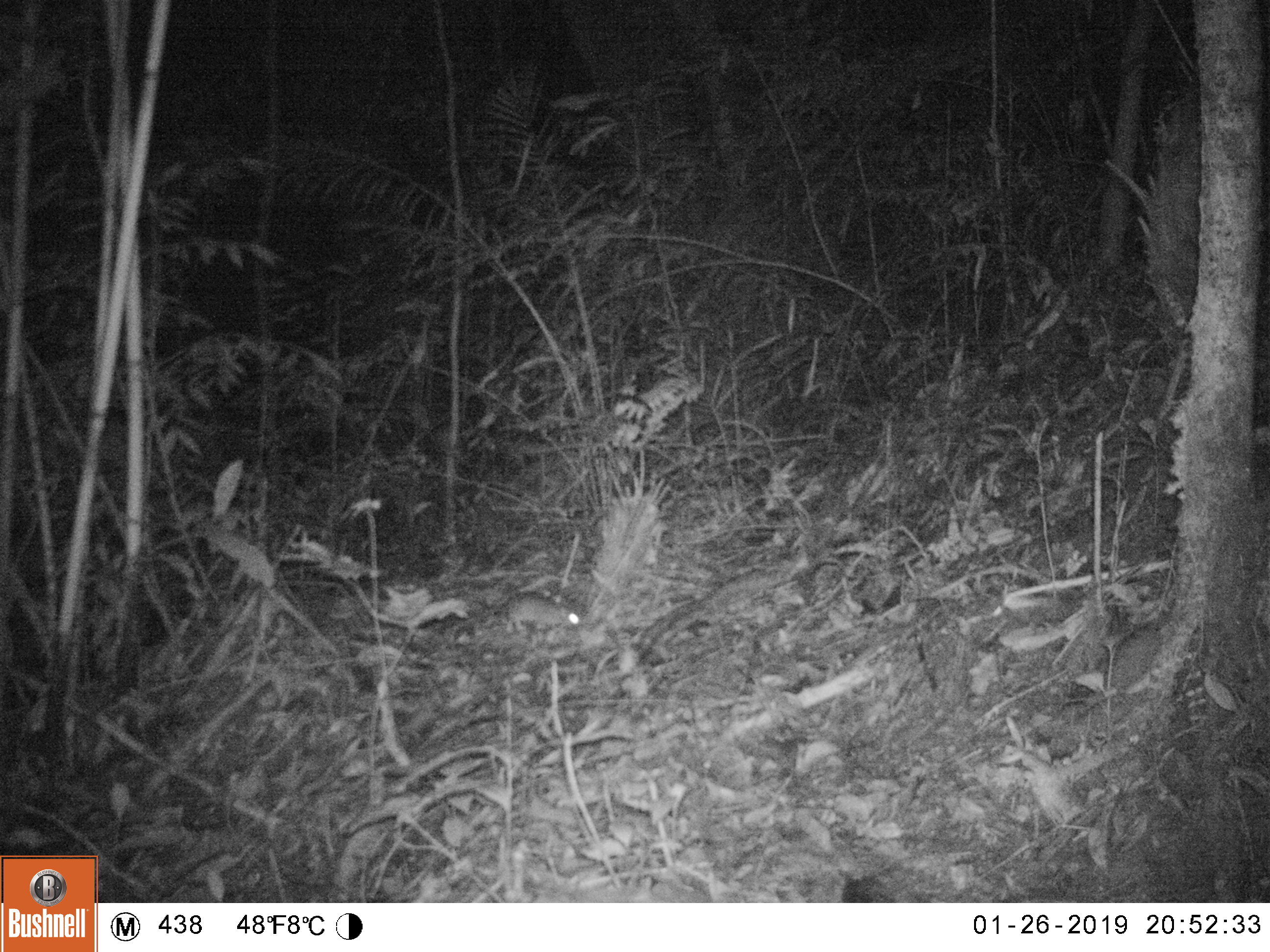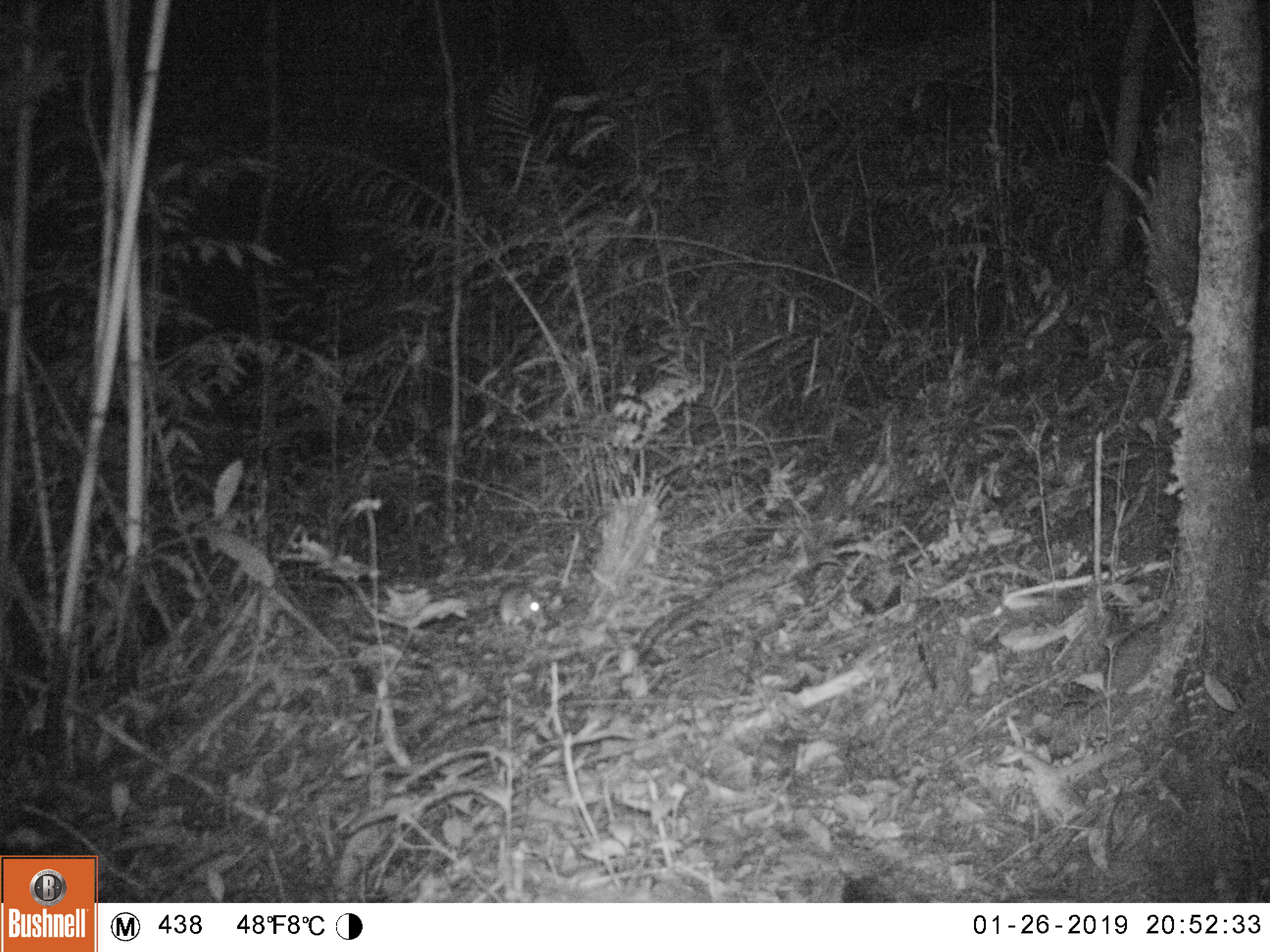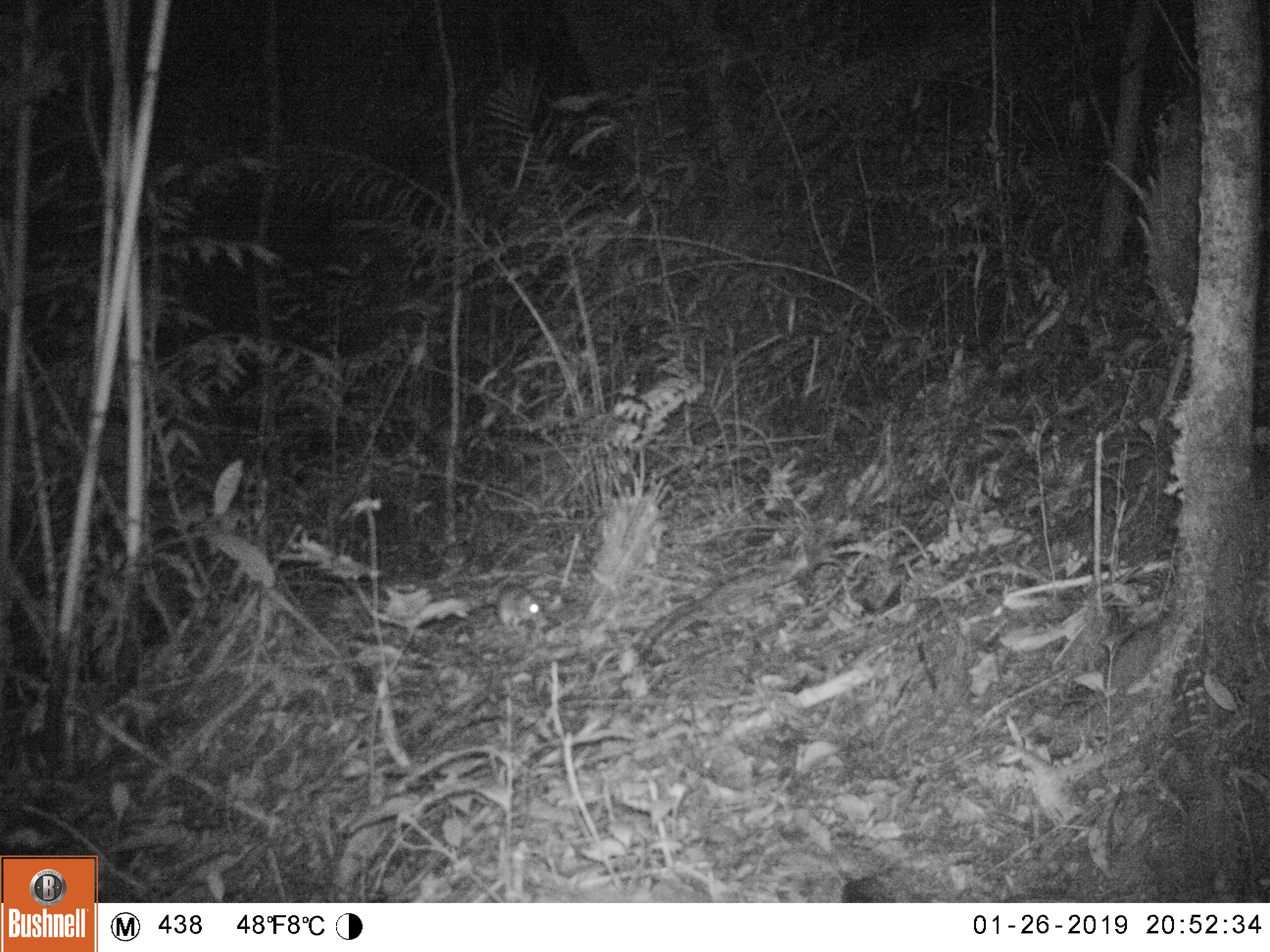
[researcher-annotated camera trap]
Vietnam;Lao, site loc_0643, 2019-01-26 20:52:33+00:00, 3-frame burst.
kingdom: Animalia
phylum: Chordata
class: Mammalia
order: Rodentia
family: Muridae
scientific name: Muridae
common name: old-world mice and rats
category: unidentified murid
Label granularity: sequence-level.